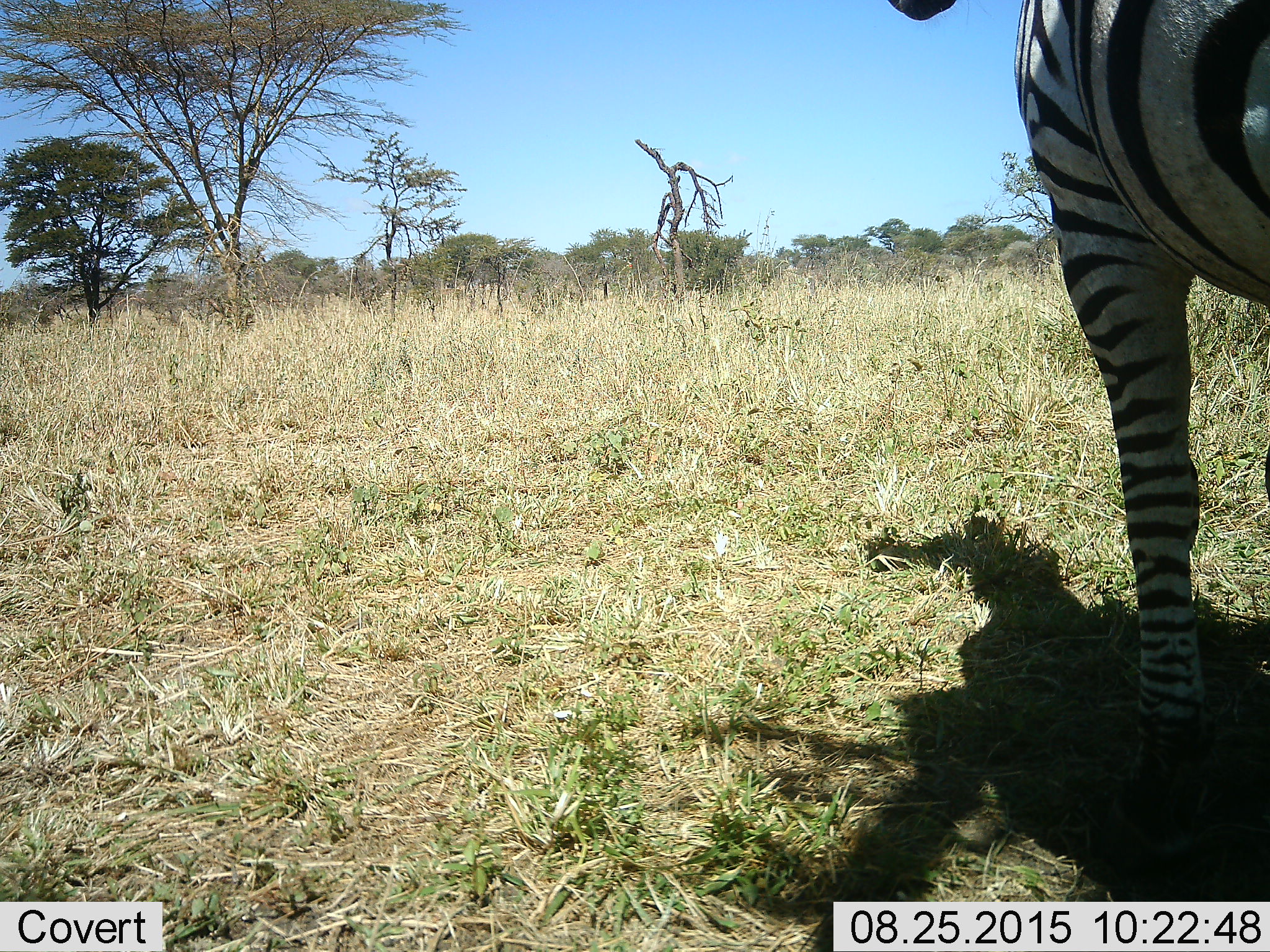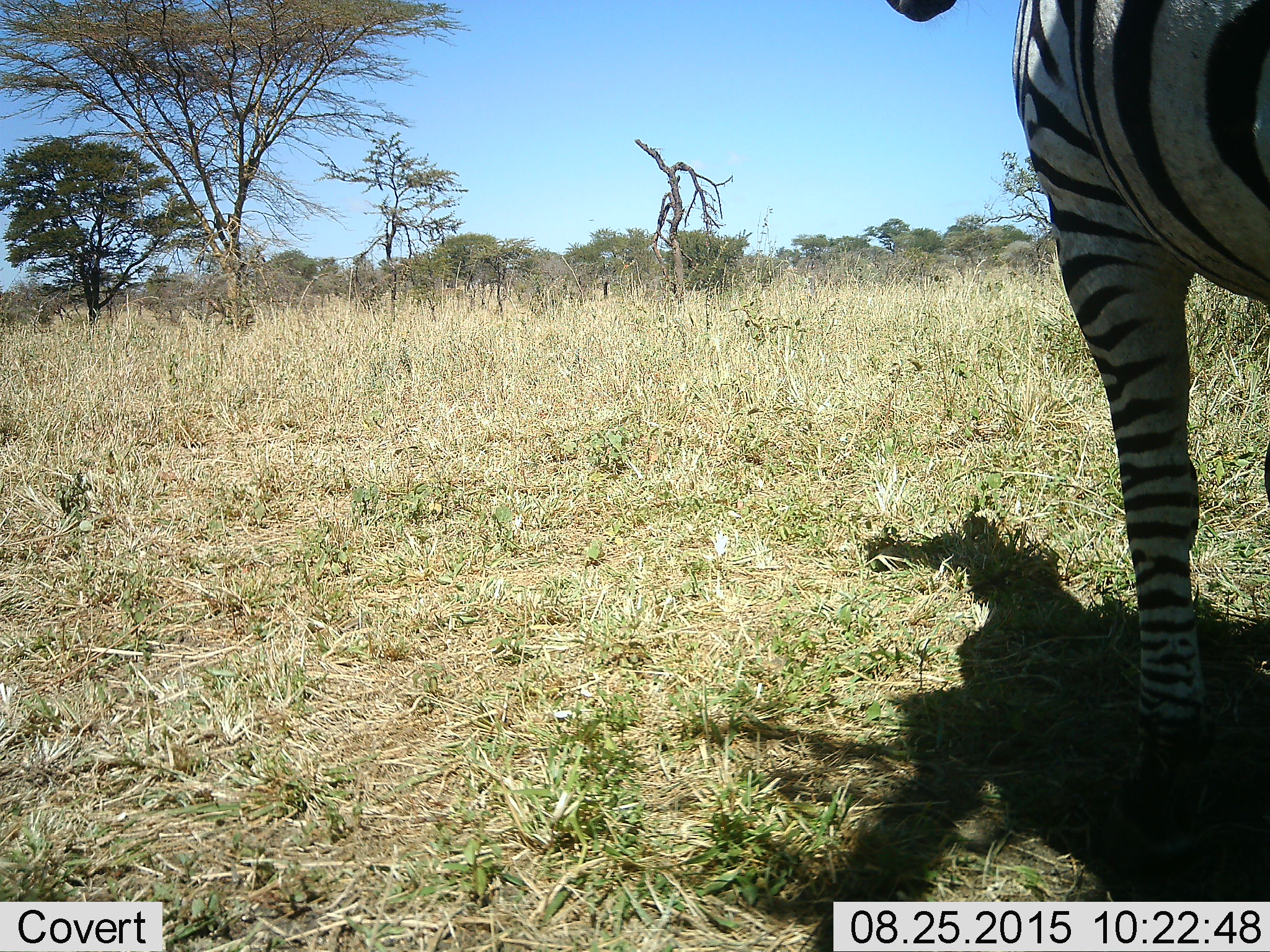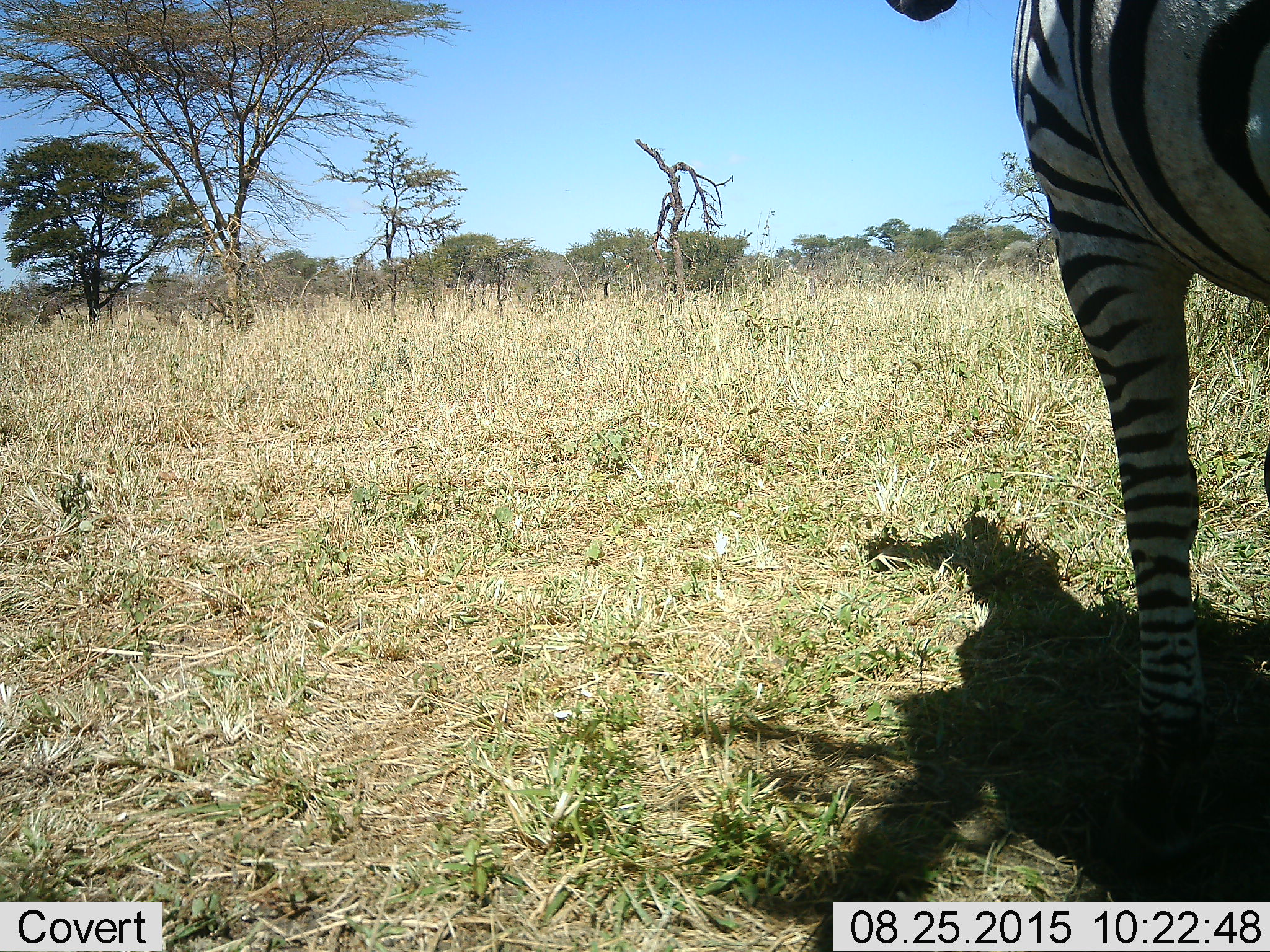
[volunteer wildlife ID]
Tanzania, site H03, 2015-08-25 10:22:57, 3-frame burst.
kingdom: Animalia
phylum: Chordata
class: Mammalia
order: Perissodactyla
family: Equidae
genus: Equus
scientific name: Equus quagga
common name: plains zebra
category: zebra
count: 1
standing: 89%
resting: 0%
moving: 11%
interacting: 0%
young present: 0%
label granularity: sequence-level